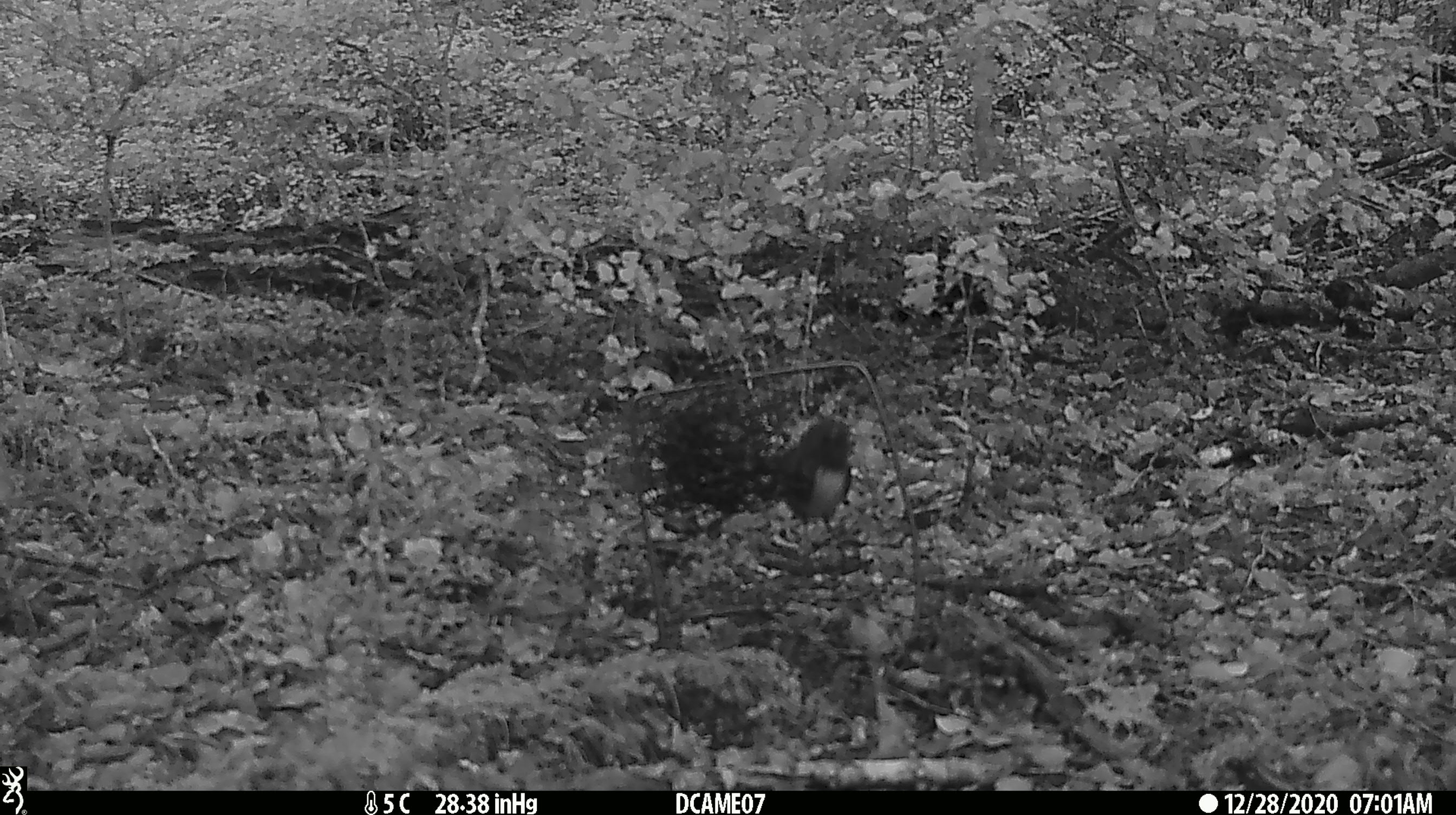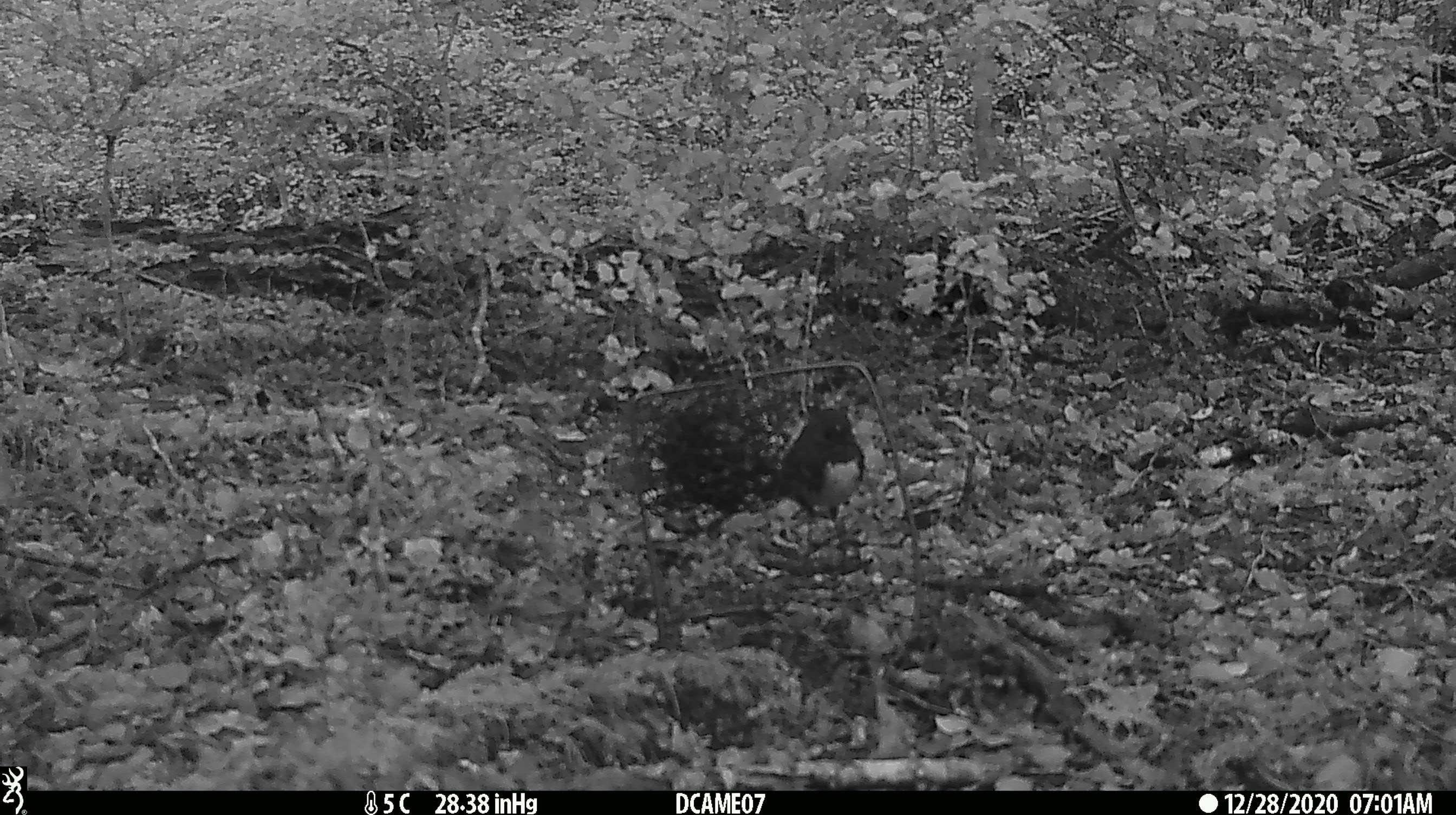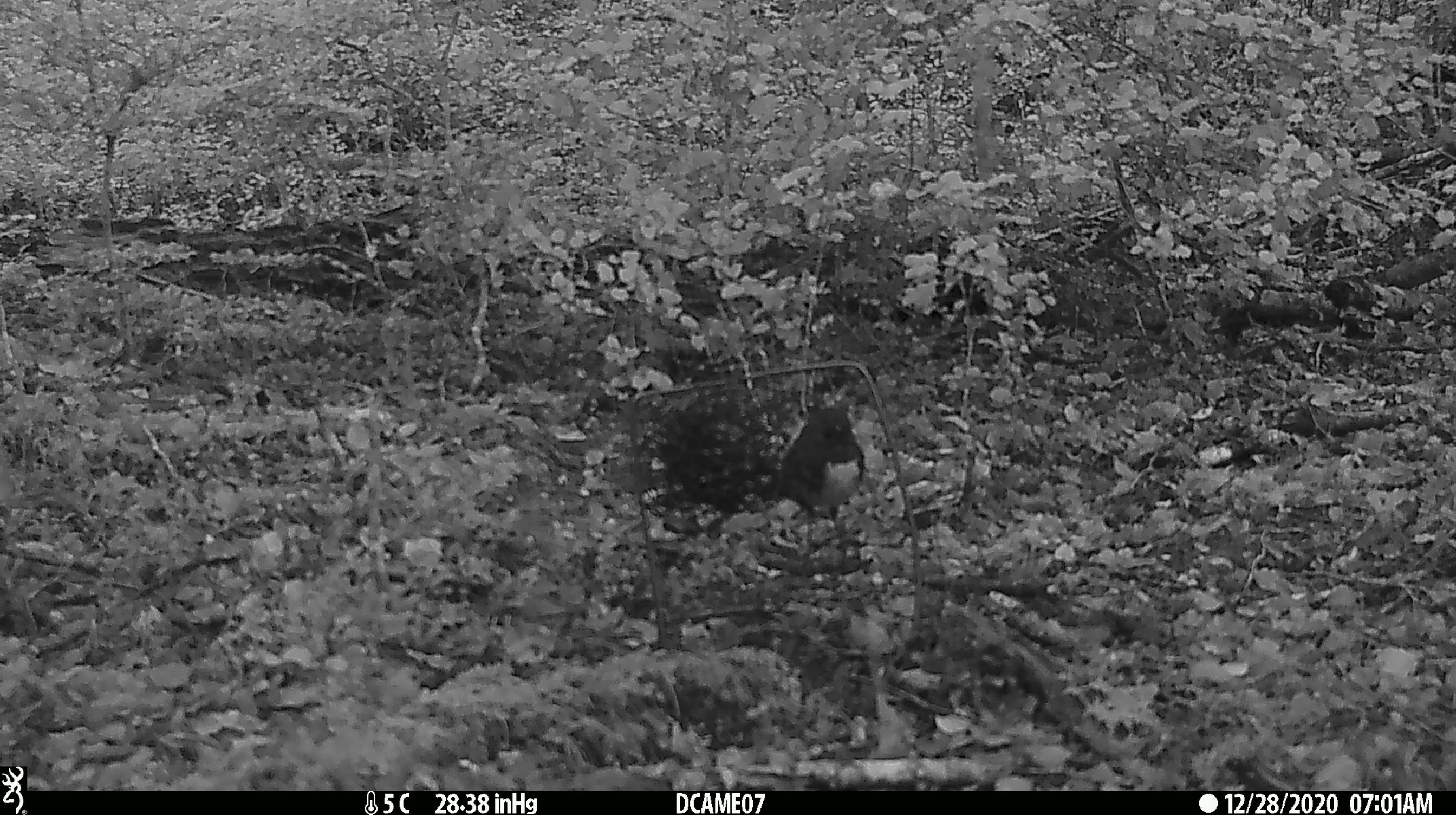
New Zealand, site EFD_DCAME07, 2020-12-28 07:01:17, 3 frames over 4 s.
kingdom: Animalia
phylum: Chordata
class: Aves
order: Passeriformes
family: Petroicidae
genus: Petroica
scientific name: Petroica australis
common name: new zealand robin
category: robin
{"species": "robin (new zealand robin) (Petroica australis)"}